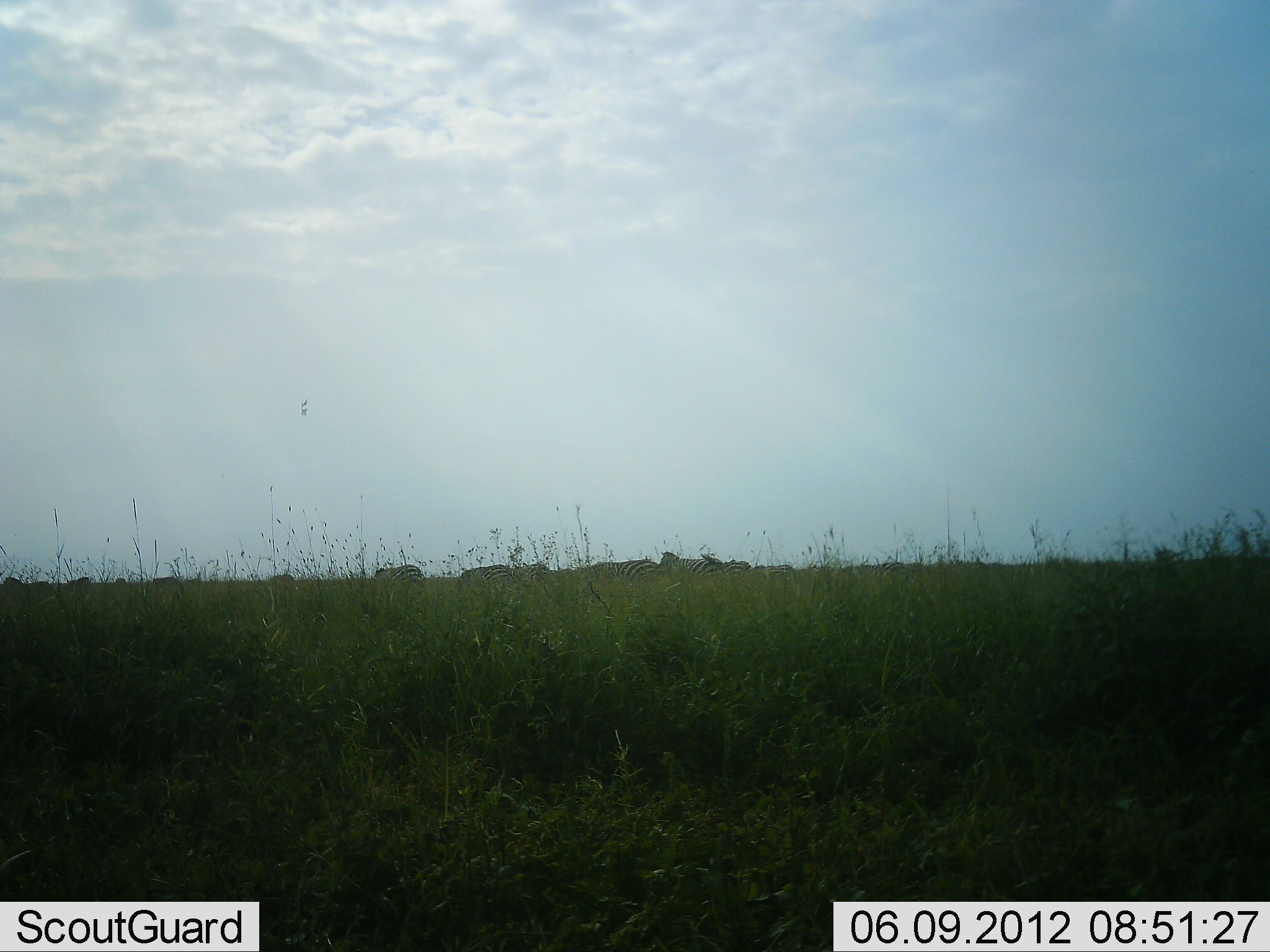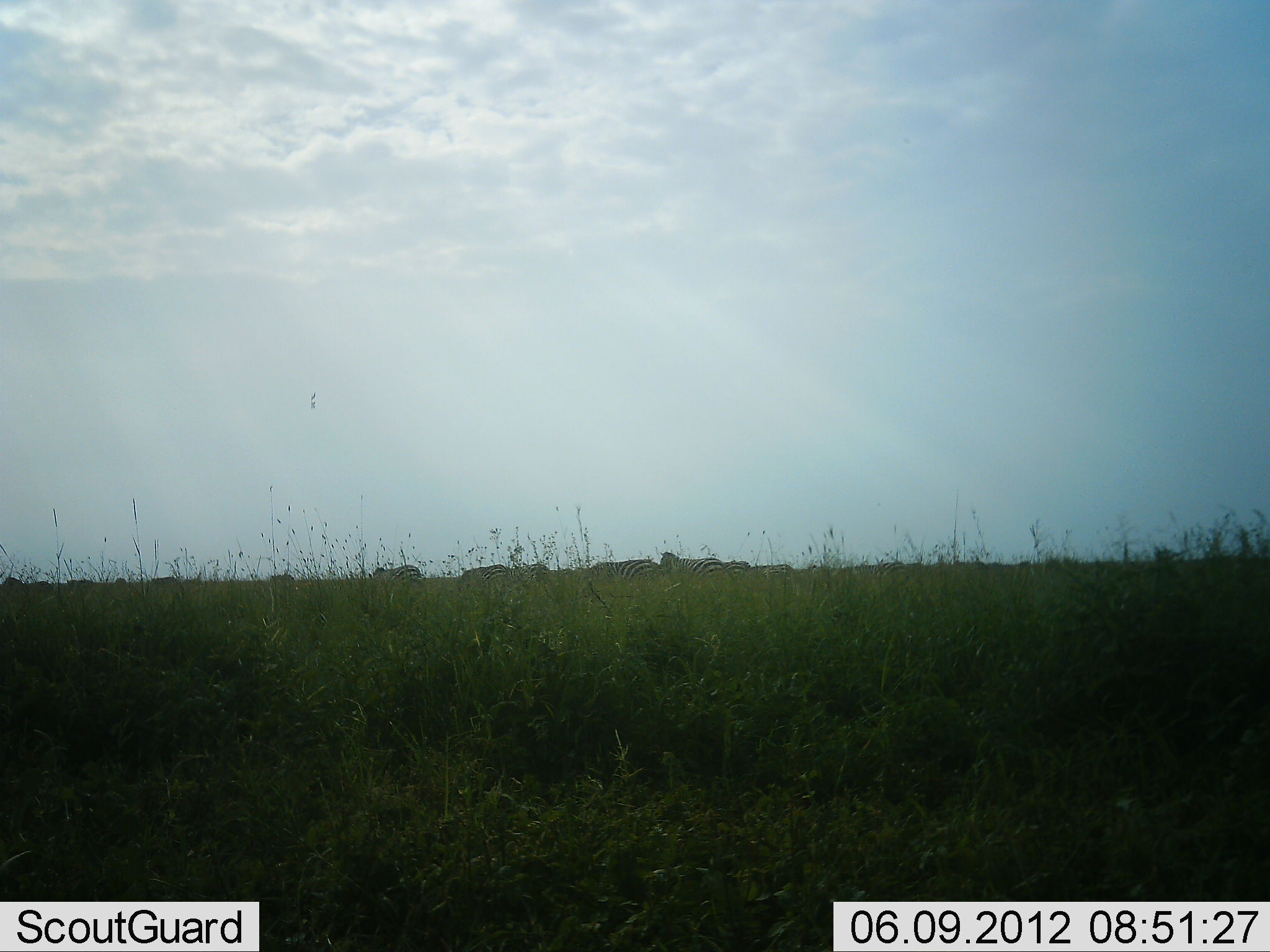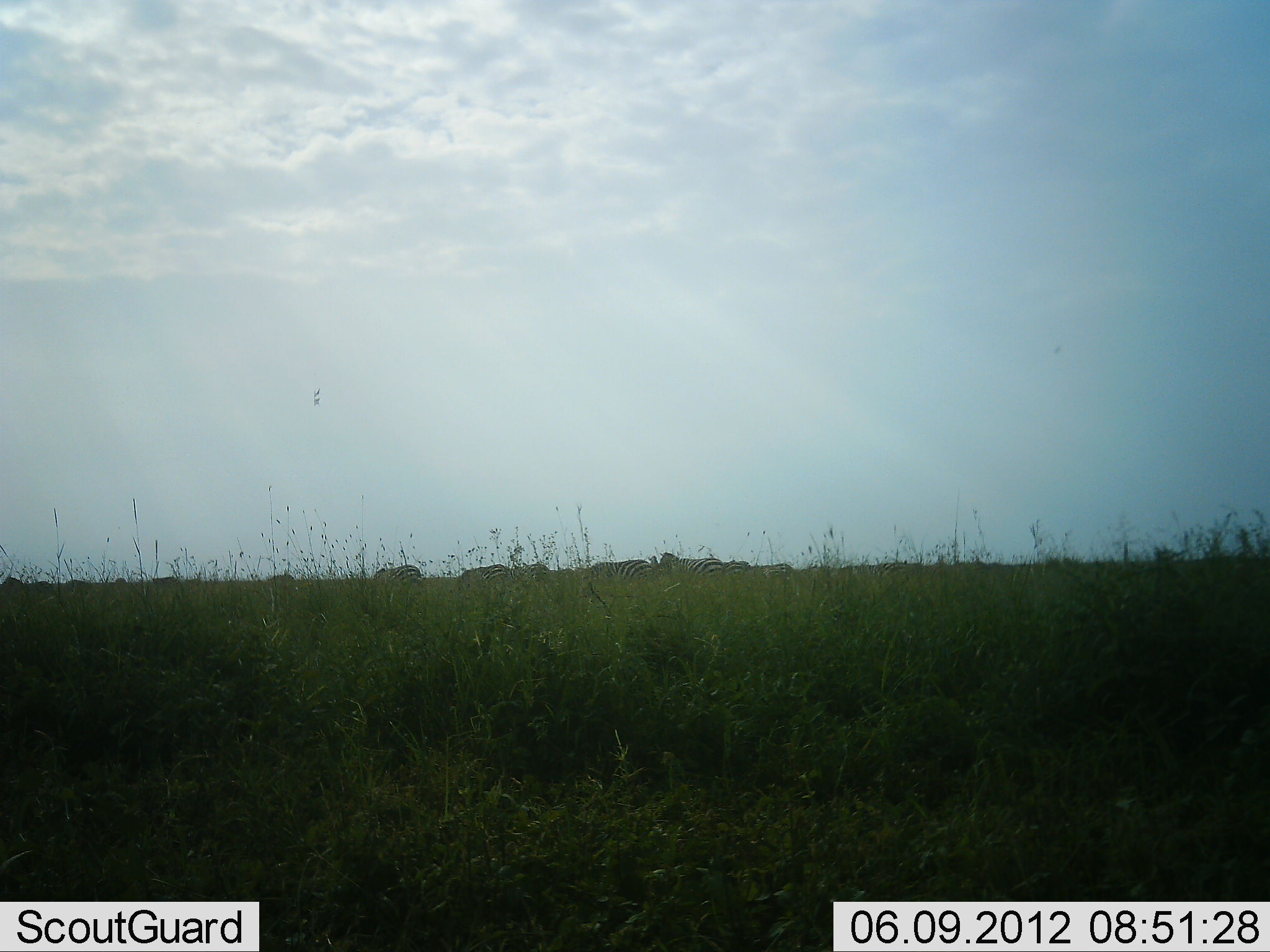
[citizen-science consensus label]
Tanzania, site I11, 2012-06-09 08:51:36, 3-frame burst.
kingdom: Animalia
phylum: Chordata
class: Mammalia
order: Perissodactyla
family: Equidae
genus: Equus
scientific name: Equus quagga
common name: plains zebra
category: zebra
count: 8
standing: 70%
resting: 0%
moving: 0%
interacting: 0%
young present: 0%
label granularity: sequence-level